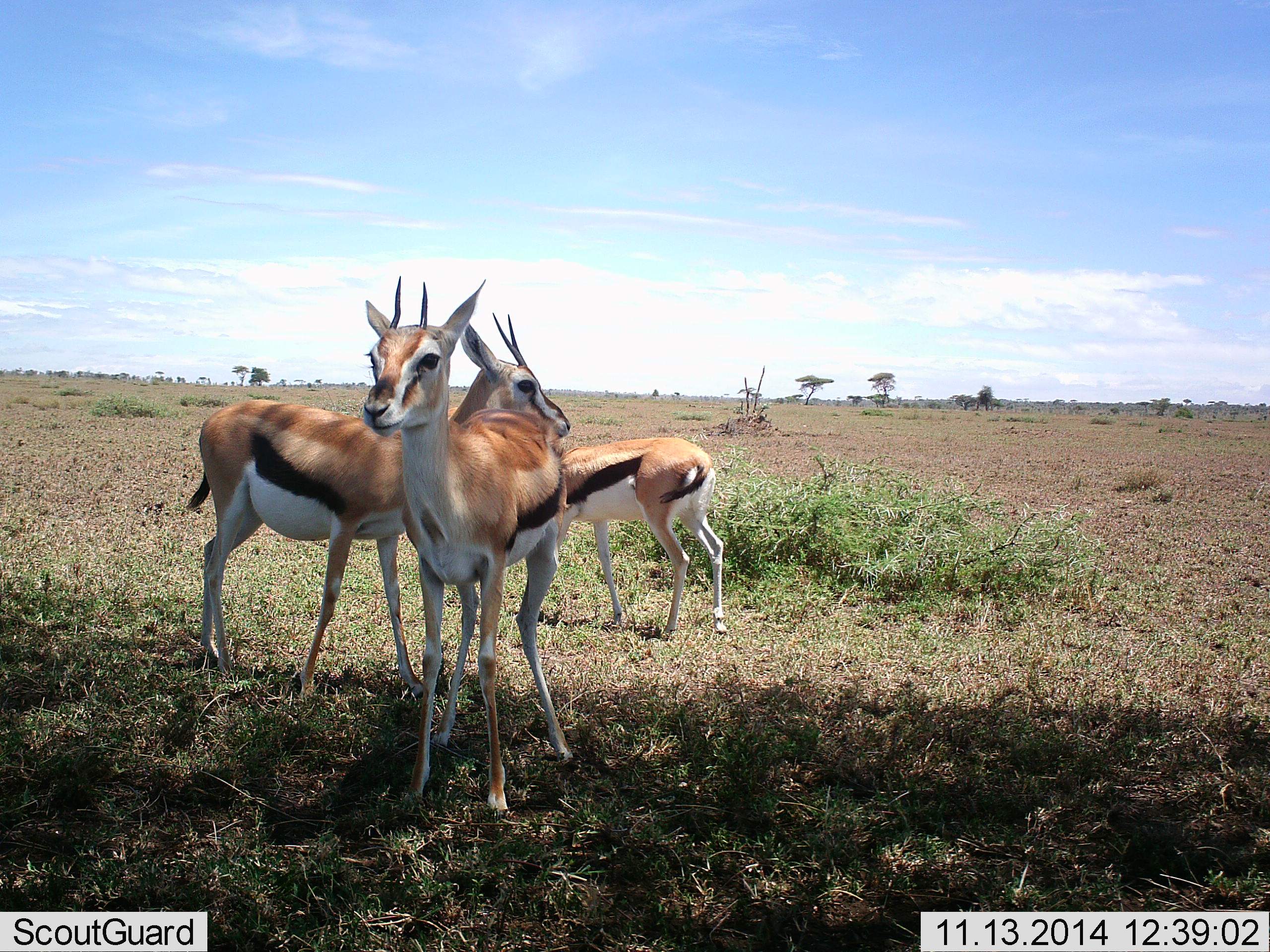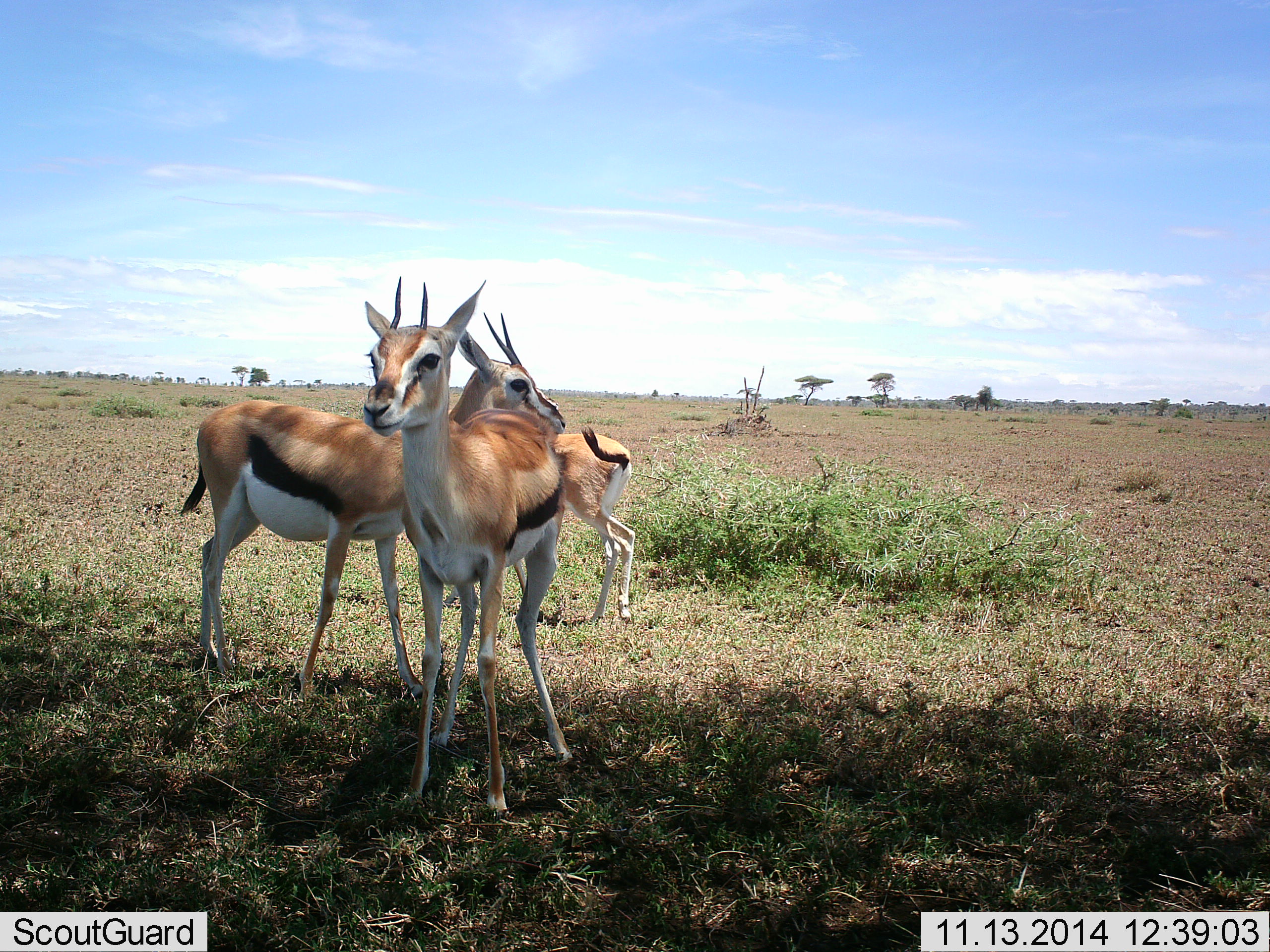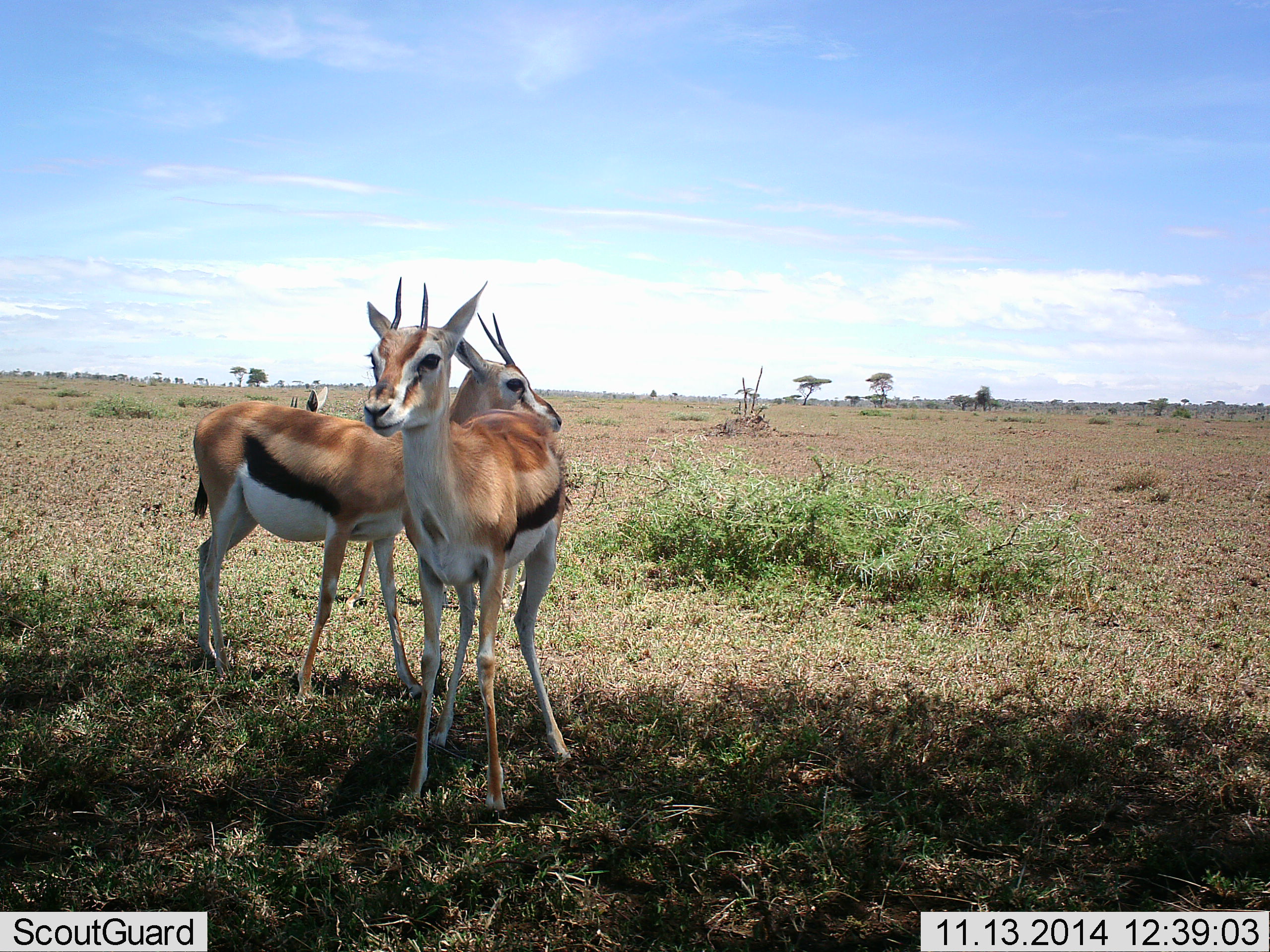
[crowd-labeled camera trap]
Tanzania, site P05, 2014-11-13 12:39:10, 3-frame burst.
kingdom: Animalia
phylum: Chordata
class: Mammalia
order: Artiodactyla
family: Bovidae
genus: Eudorcas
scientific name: Eudorcas thomsonii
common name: thomson's gazelle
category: gazellethomsons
Gazellethomsons (thomson's gazelle) (Eudorcas thomsonii), count 3. Behavior (volunteer vote fractions): standing 100%, resting 0%, moving 50%, interacting 0%. Young present (vote fraction): 10%. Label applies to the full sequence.